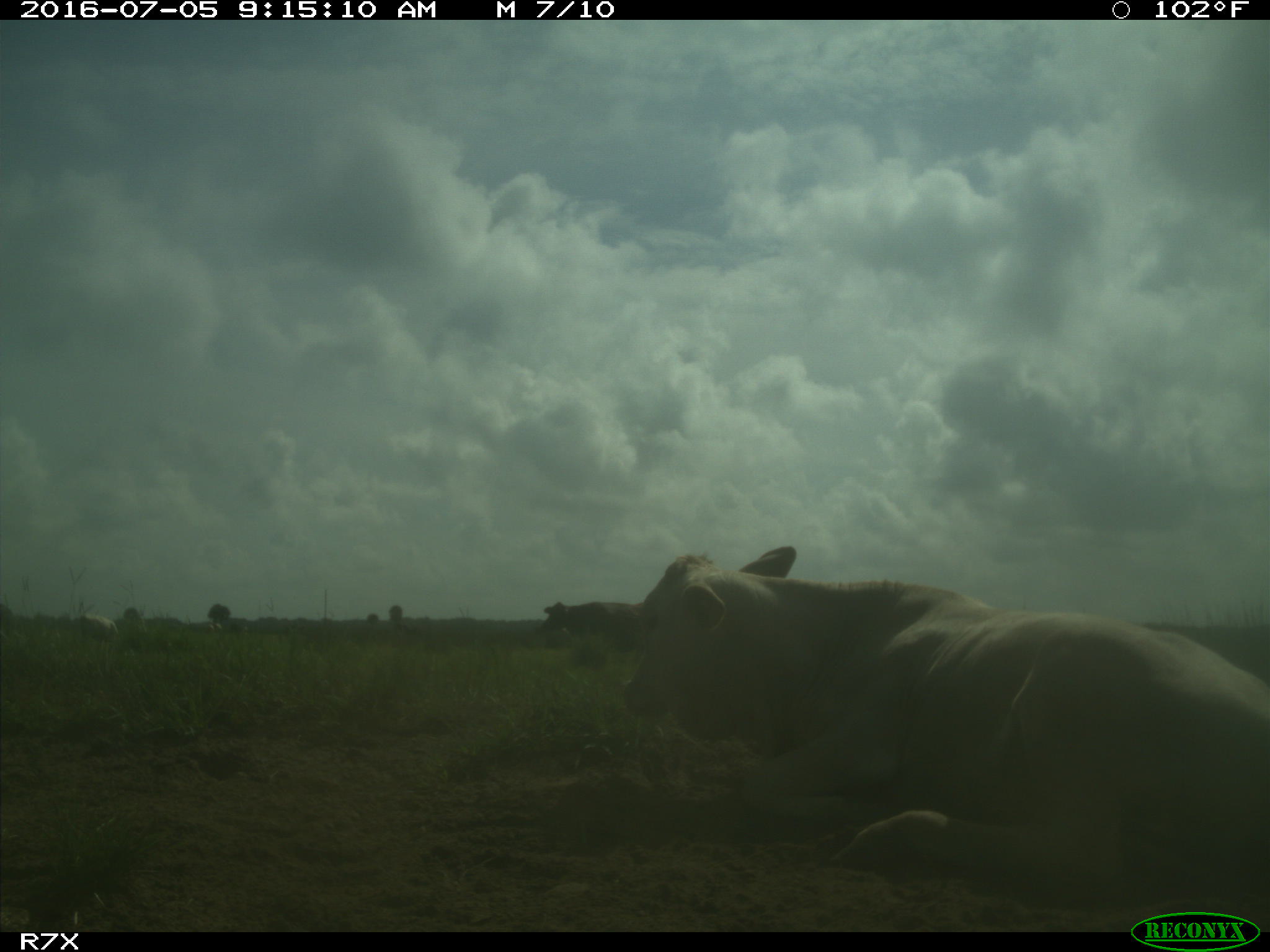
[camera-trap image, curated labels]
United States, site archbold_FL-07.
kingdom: Animalia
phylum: Chordata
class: Mammalia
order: Artiodactyla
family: Bovidae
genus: Bos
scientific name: Bos taurus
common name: domestic cow